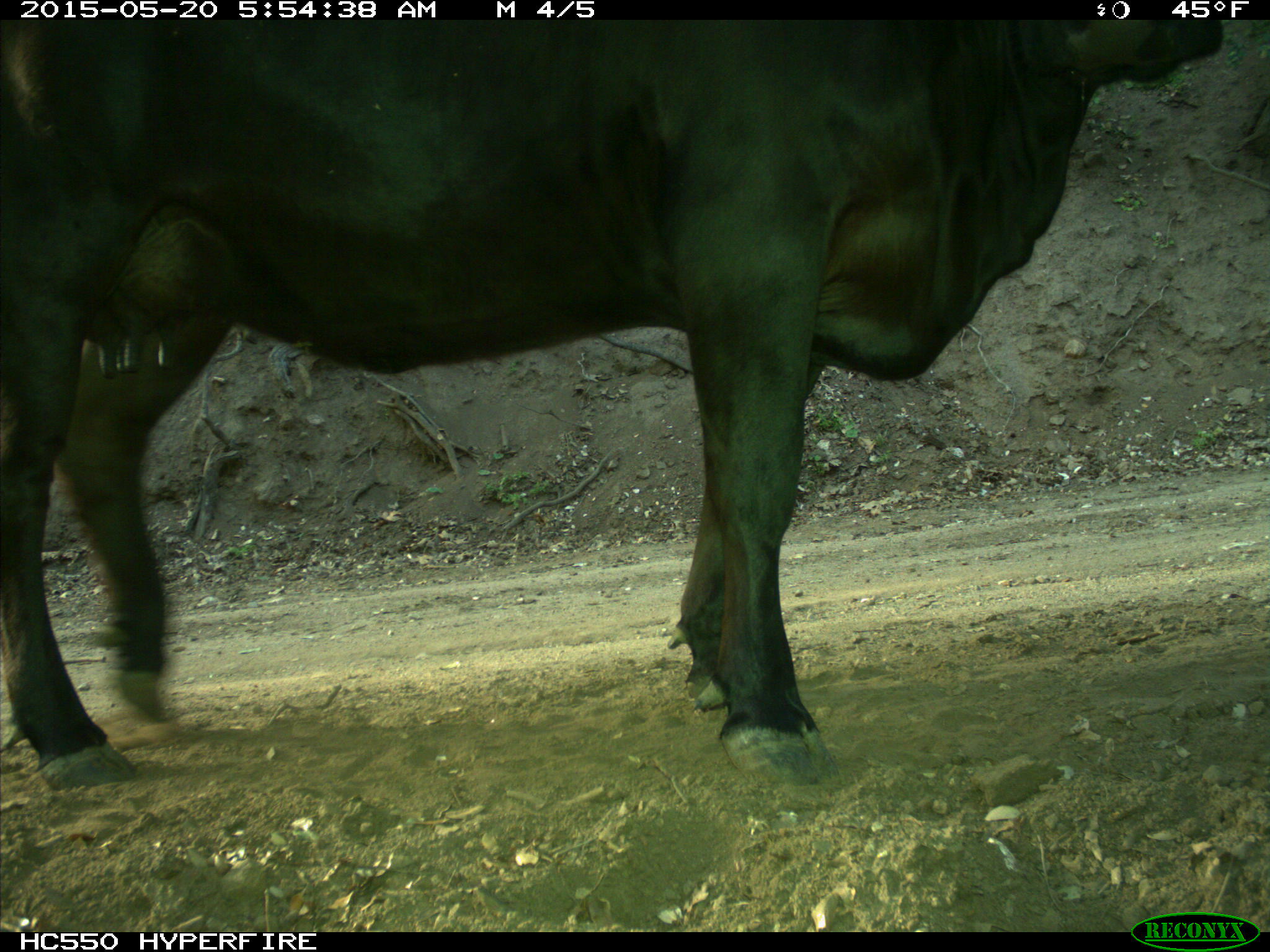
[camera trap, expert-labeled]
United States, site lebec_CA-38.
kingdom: Animalia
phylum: Chordata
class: Mammalia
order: Artiodactyla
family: Bovidae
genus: Bos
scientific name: Bos taurus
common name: domestic cow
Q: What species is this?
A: Bos taurus (domestic cow).